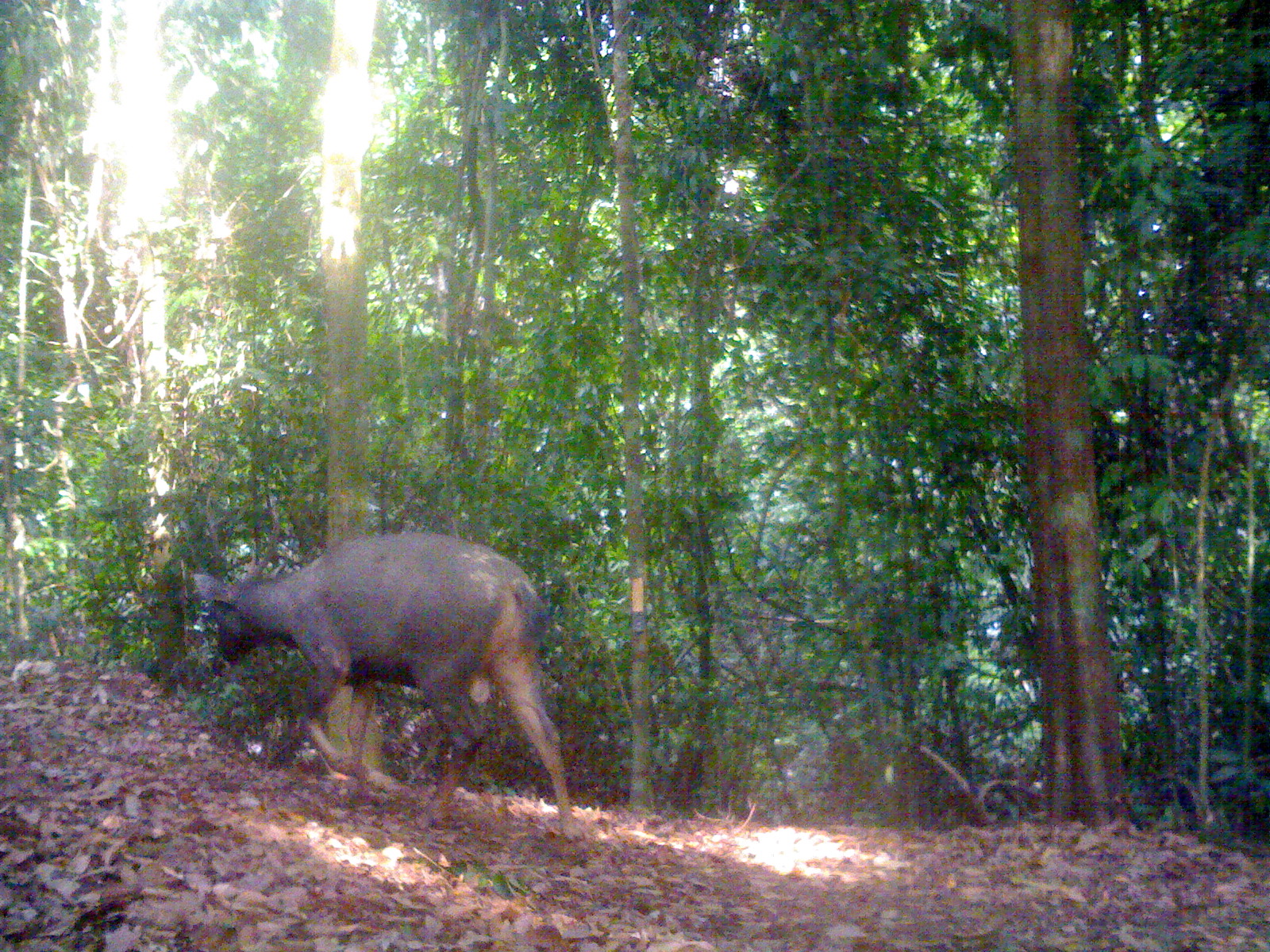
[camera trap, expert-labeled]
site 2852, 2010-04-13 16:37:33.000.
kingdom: Animalia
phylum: Chordata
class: Mammalia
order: Artiodactyla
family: Cervidae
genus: Rusa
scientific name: Rusa unicolor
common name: sambar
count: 1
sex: female